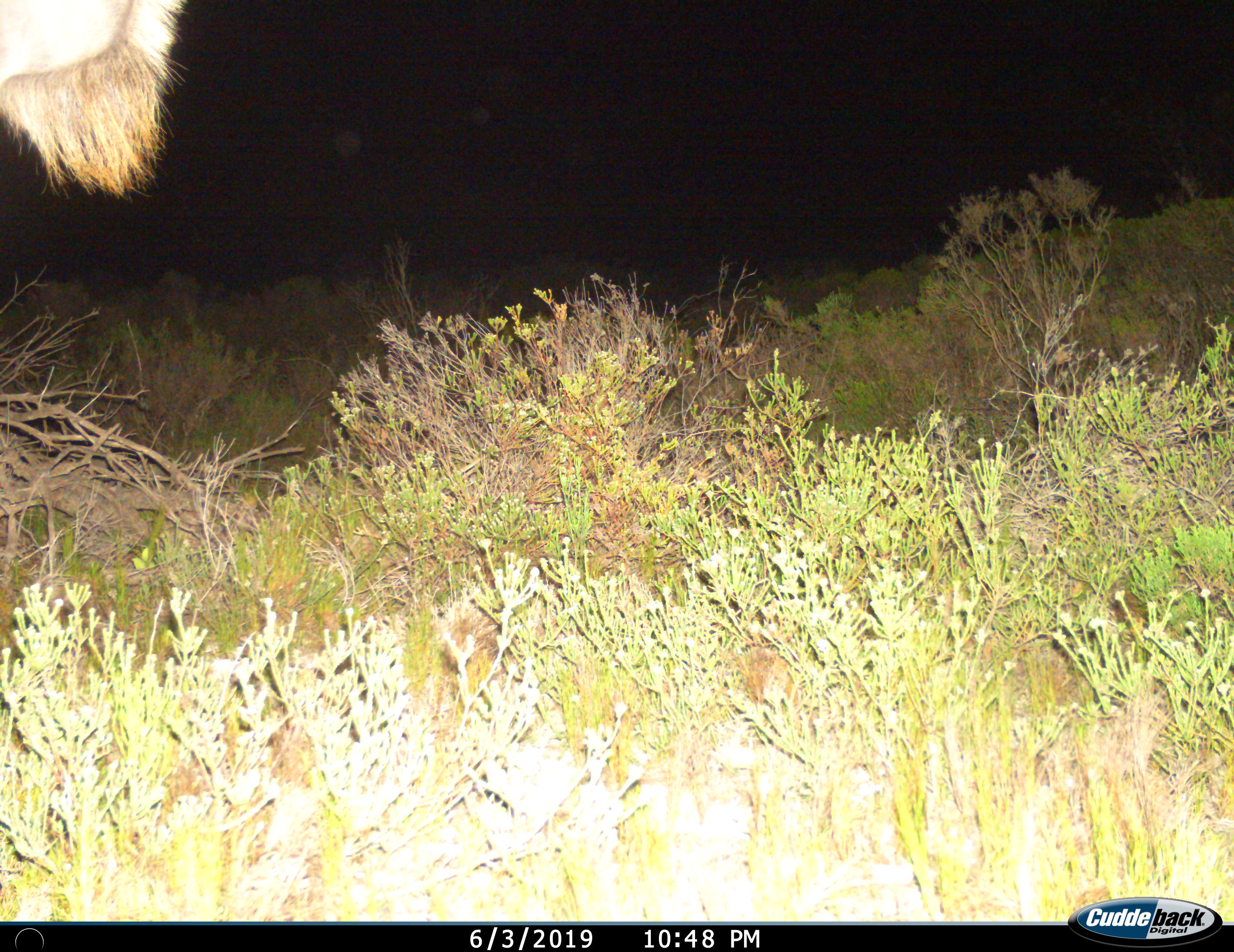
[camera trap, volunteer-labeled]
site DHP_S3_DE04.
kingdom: Animalia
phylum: Chordata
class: Mammalia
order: Artiodactyla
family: Bovidae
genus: Tragelaphus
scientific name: Tragelaphus oryx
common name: eland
Eland (Tragelaphus oryx), count 1. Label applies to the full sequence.